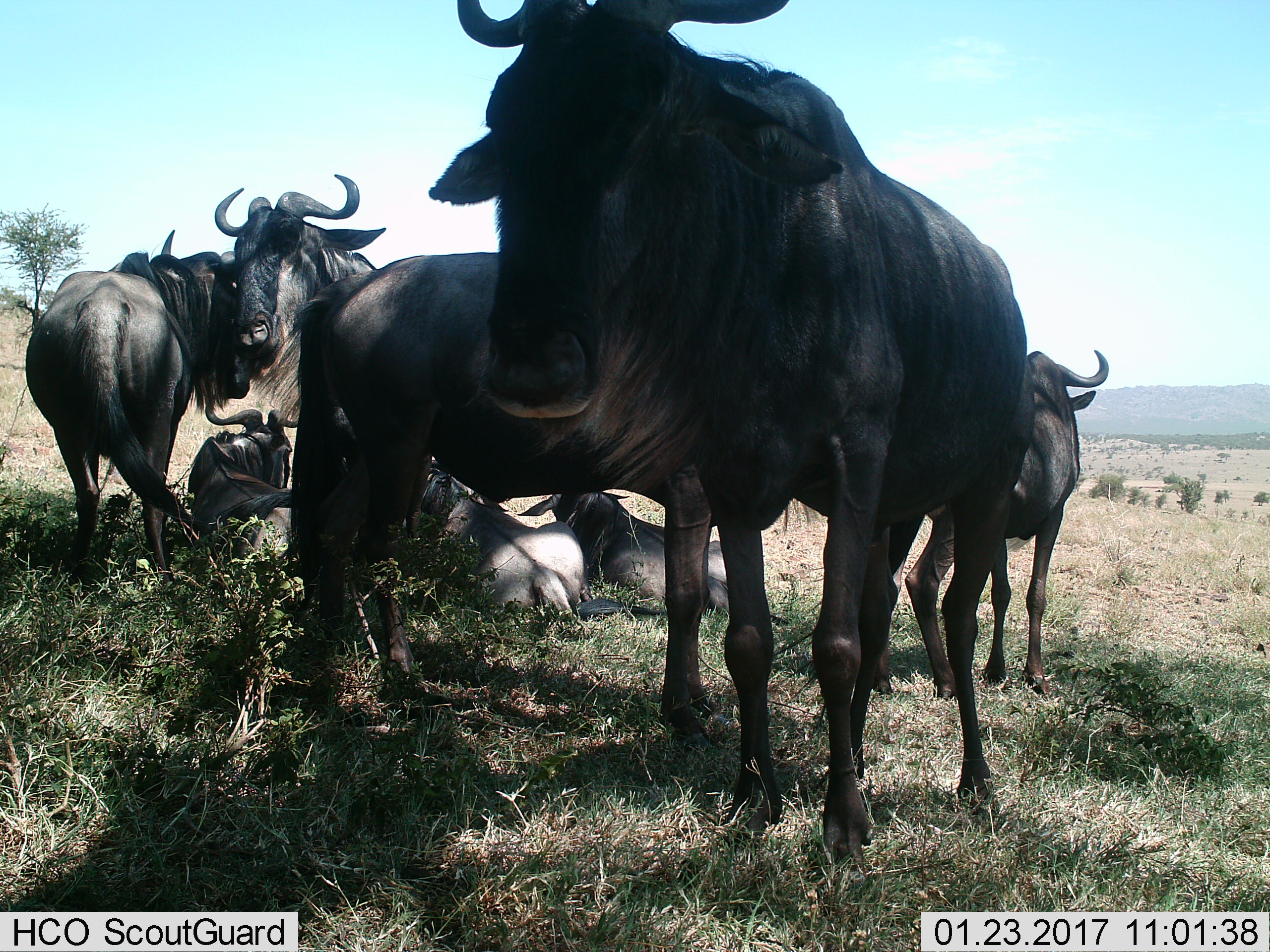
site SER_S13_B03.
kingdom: Animalia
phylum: Chordata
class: Mammalia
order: Artiodactyla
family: Bovidae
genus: Connochaetes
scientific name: Connochaetes taurinus taurinus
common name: blue wildebeest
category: wildebeestblue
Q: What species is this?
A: Wildebeestblue (blue wildebeest) (Connochaetes taurinus taurinus).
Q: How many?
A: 8.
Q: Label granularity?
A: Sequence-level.